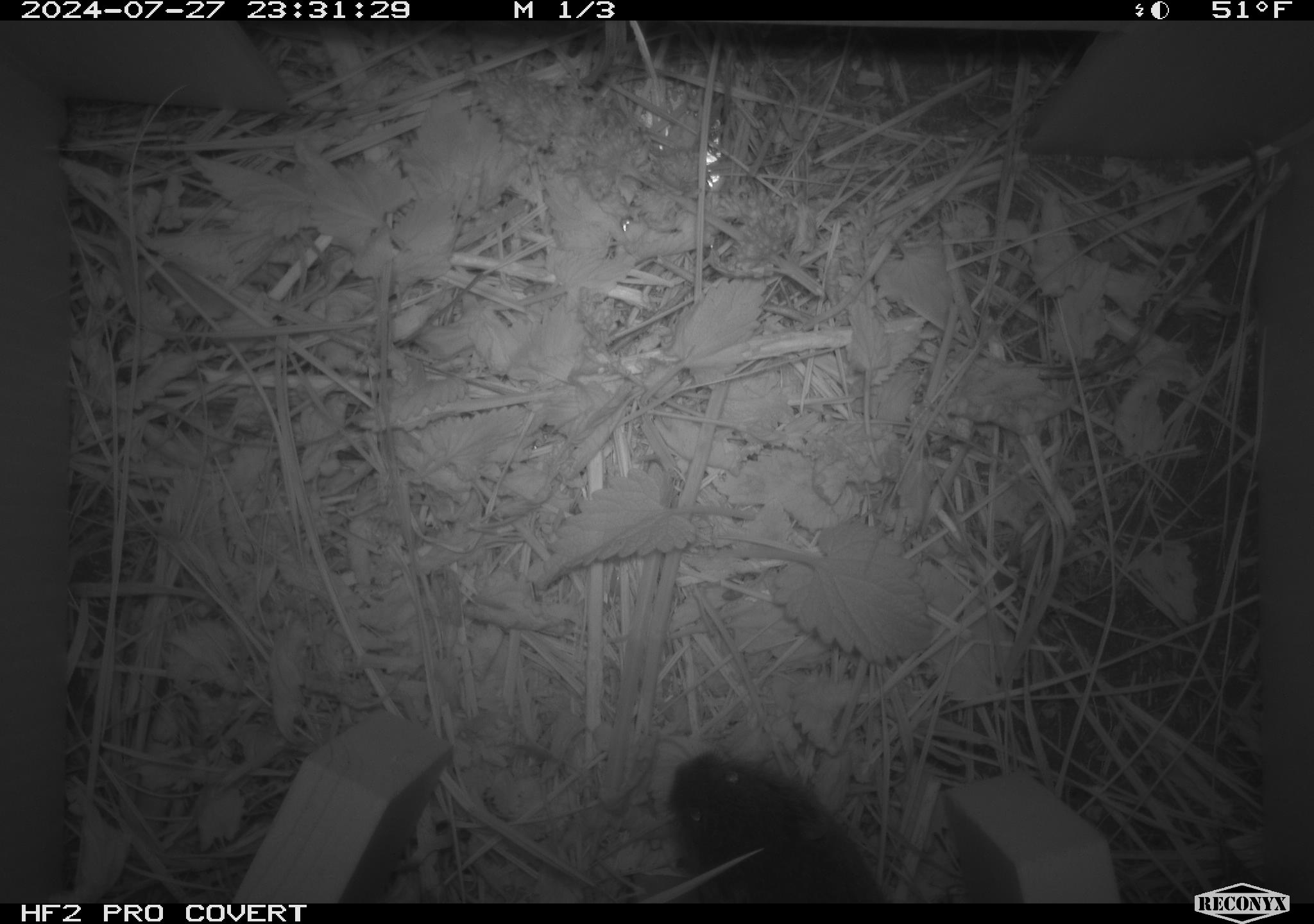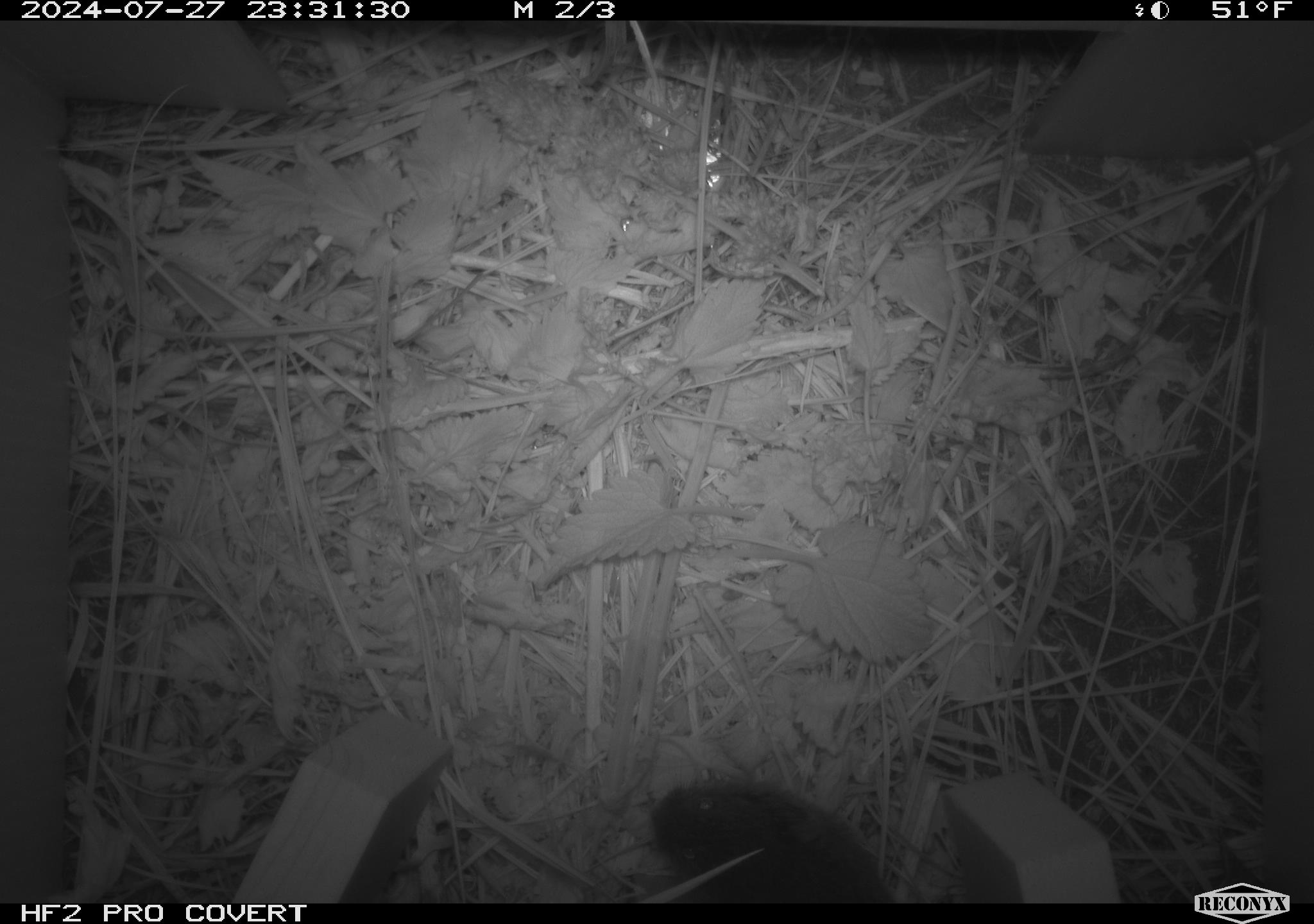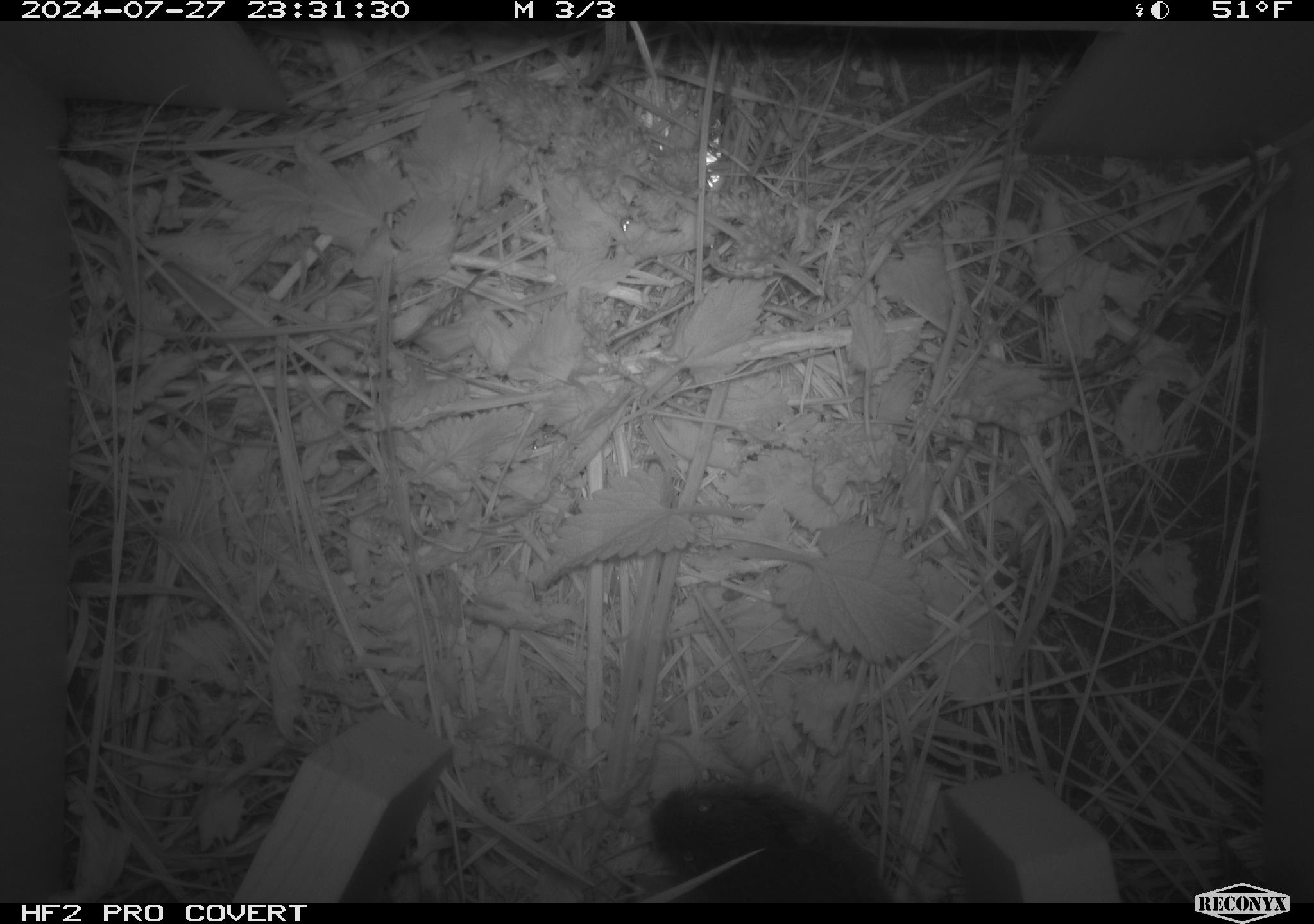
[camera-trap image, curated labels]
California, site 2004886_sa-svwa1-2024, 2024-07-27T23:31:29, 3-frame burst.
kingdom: Animalia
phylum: Chordata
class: Mammalia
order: Rodentia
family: Cricetidae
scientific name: Arvicolinae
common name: voles, lemmings, and muskrats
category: arvicolinae subfamily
Arvicolinae subfamily (voles, lemmings, and muskrats) (Arvicolinae).